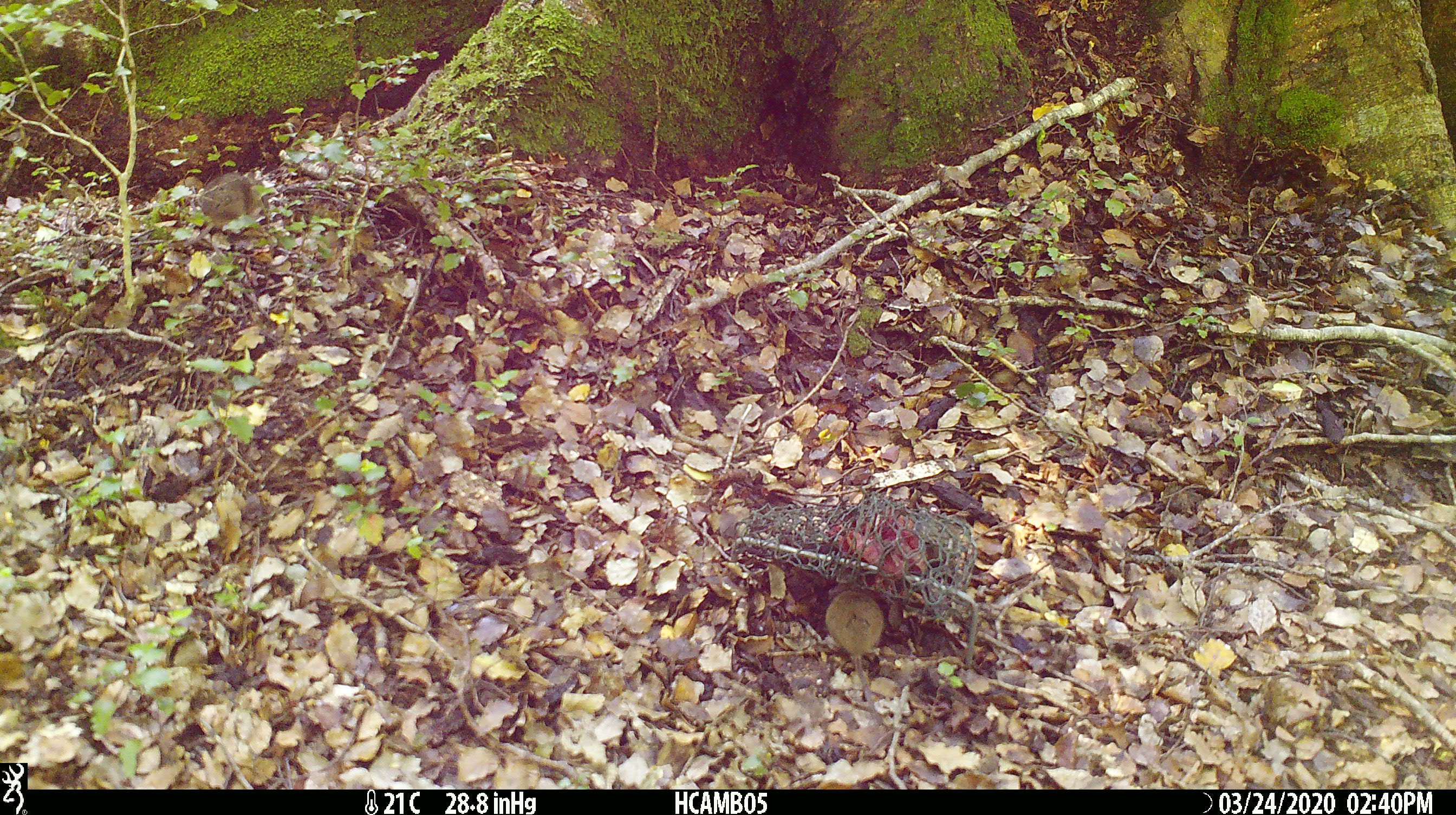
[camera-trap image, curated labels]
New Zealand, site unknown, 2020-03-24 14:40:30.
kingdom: Animalia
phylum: Chordata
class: Mammalia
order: Rodentia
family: Muridae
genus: Mus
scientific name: Mus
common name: mouse